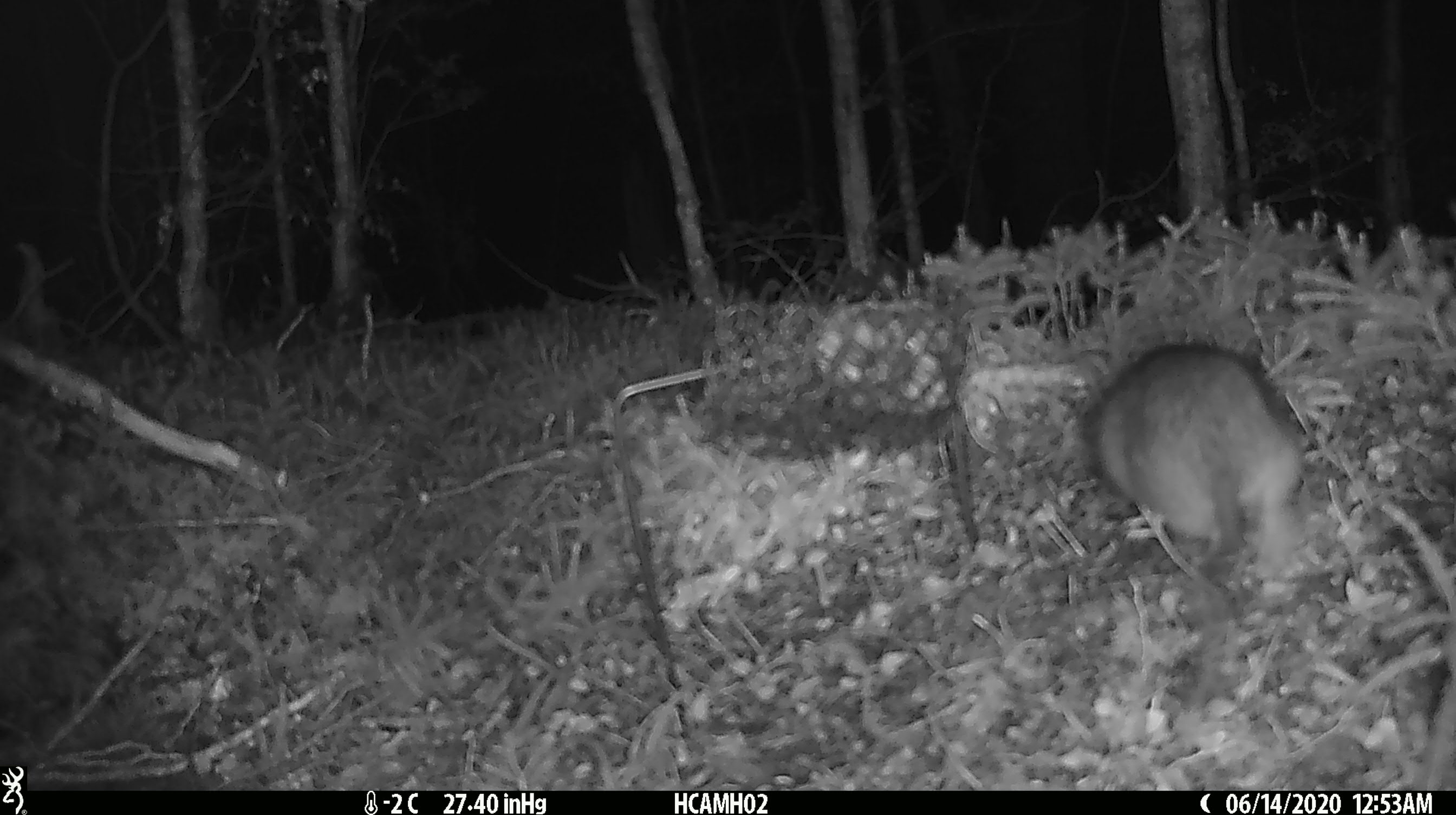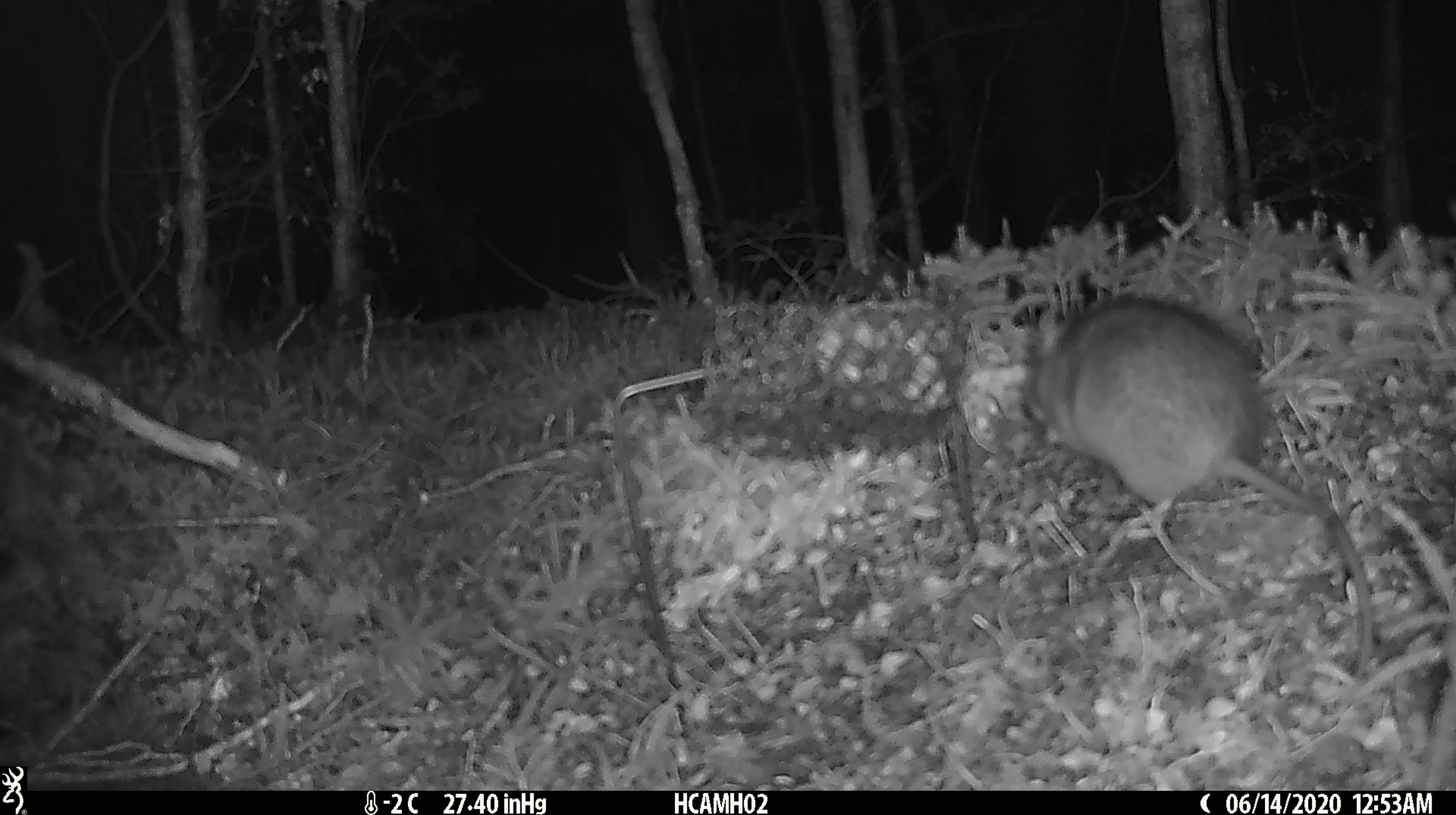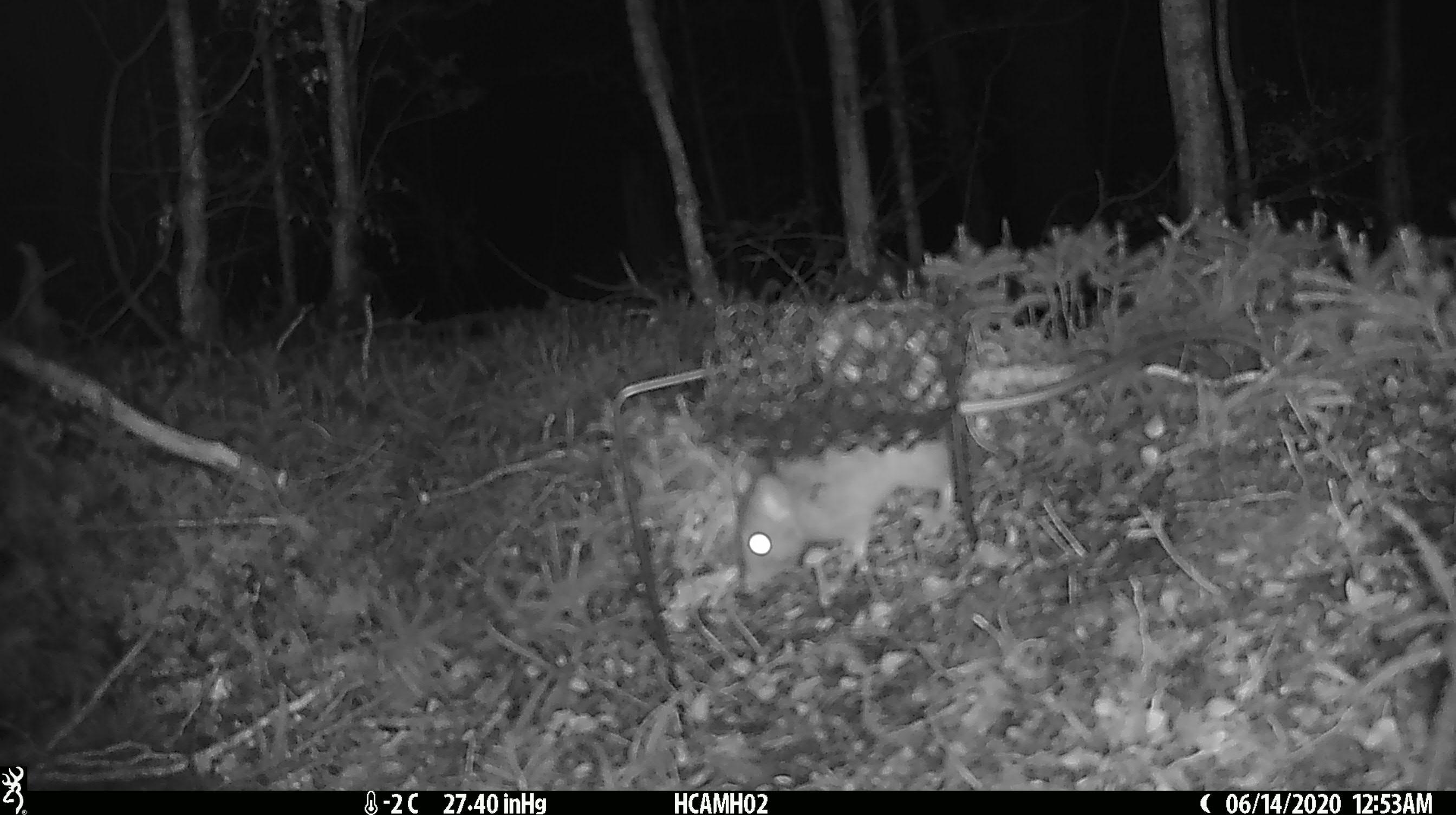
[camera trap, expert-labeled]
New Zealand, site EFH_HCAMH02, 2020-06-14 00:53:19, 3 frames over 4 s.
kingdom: Animalia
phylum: Chordata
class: Mammalia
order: Rodentia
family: Muridae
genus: Rattus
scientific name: Rattus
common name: rat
Rat (Rattus).